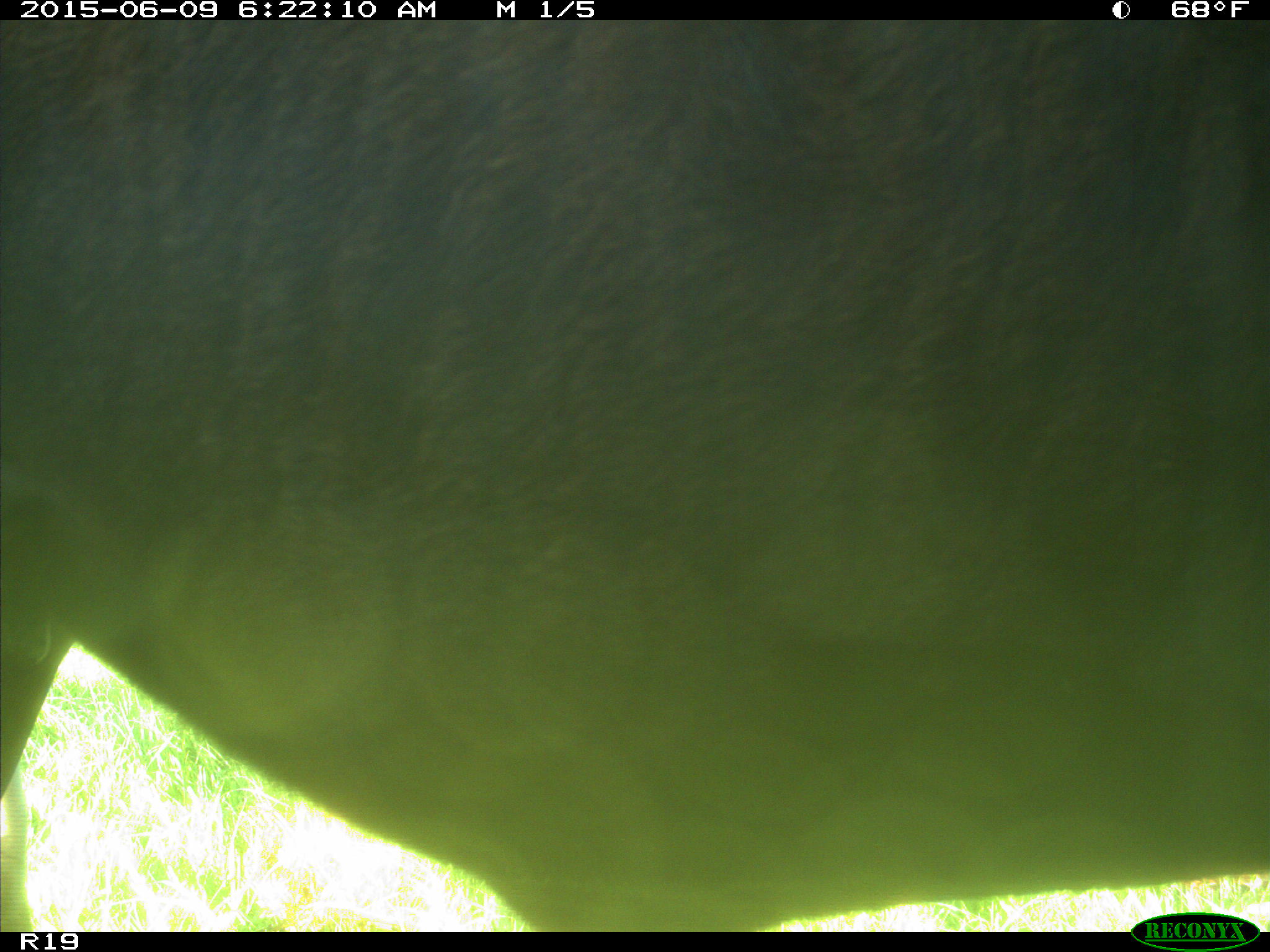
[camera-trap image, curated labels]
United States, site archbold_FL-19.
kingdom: Animalia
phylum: Chordata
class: Mammalia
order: Artiodactyla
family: Bovidae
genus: Bos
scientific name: Bos taurus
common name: domestic cow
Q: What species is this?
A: Bos taurus (domestic cow).